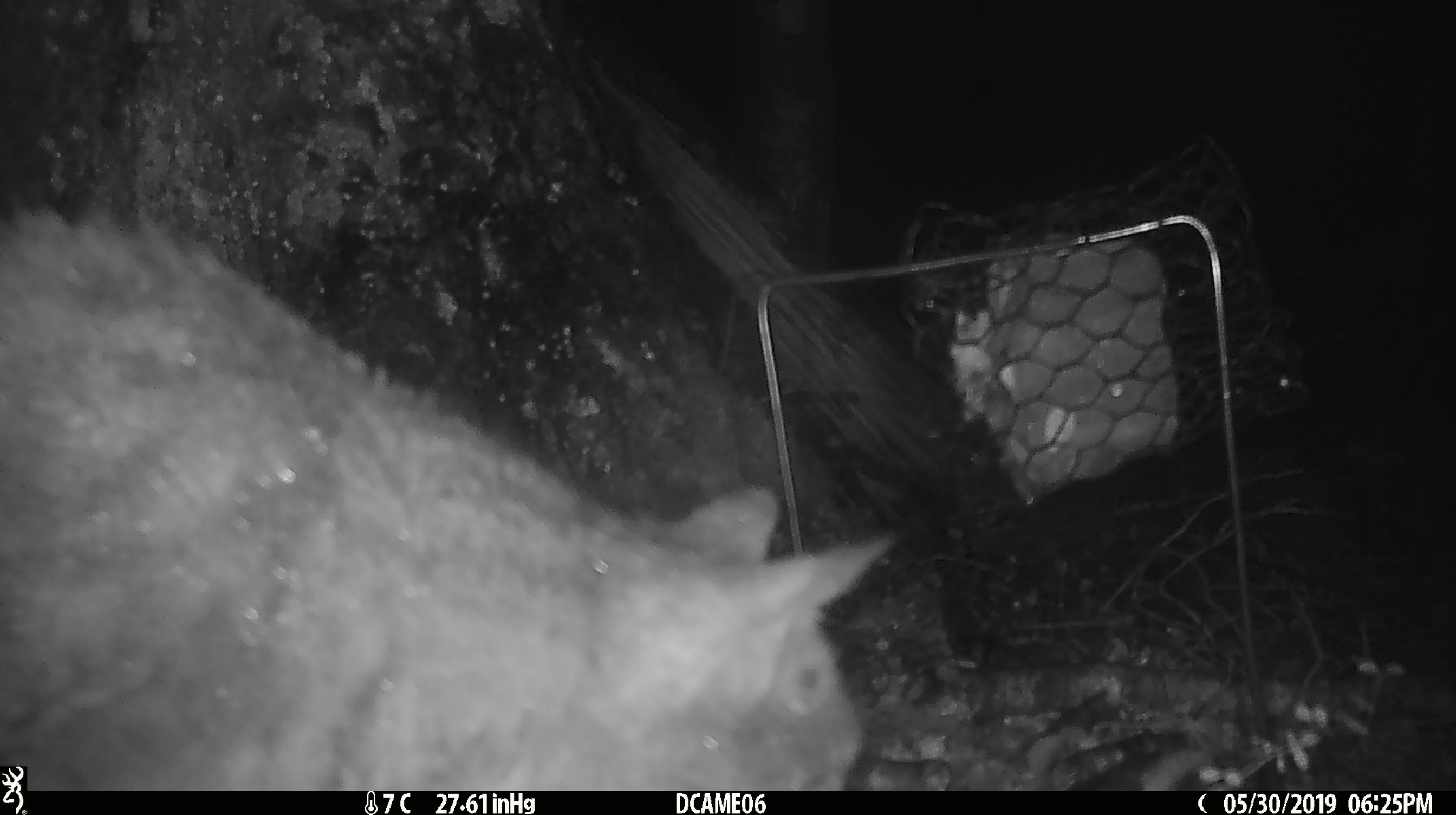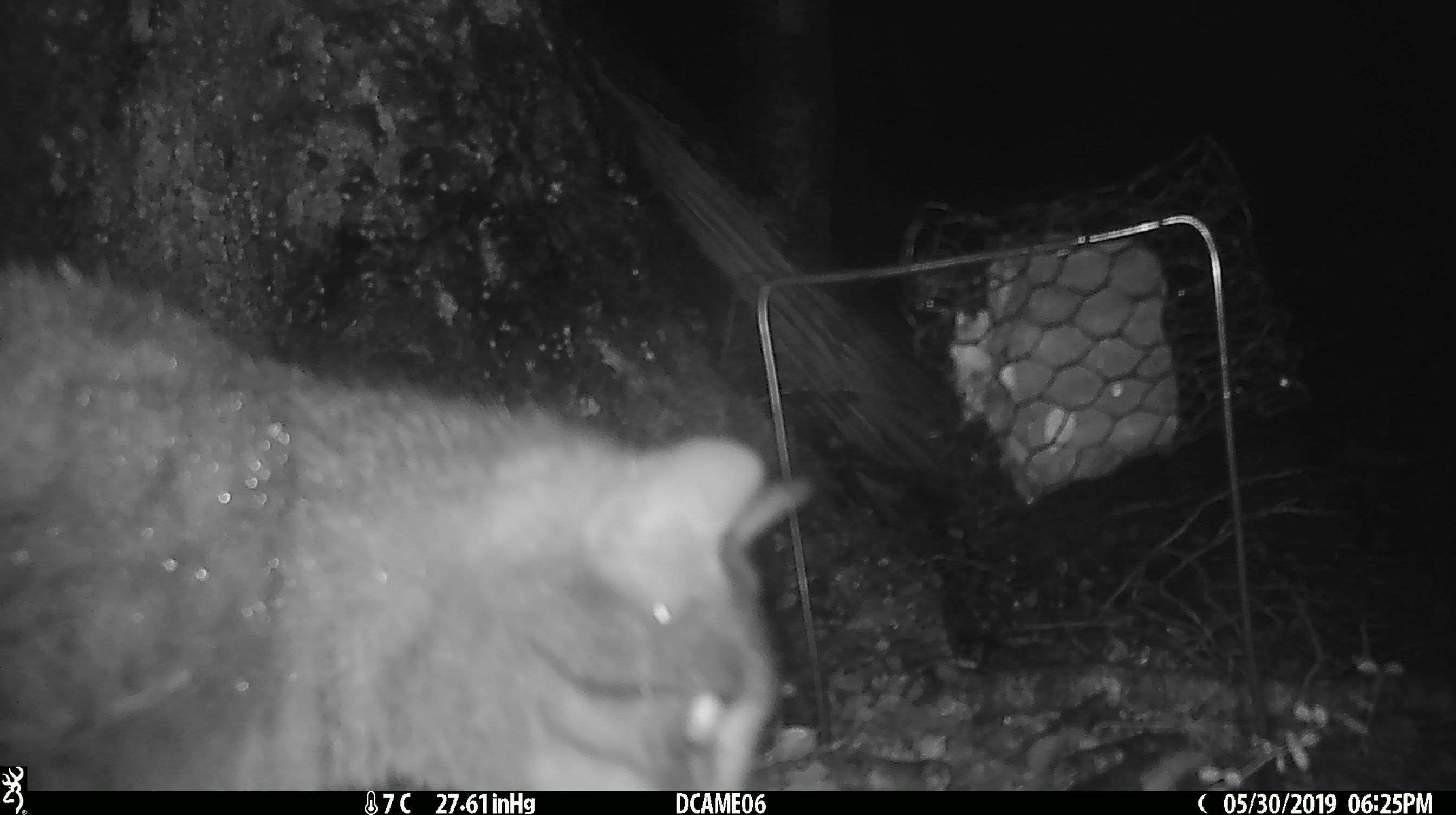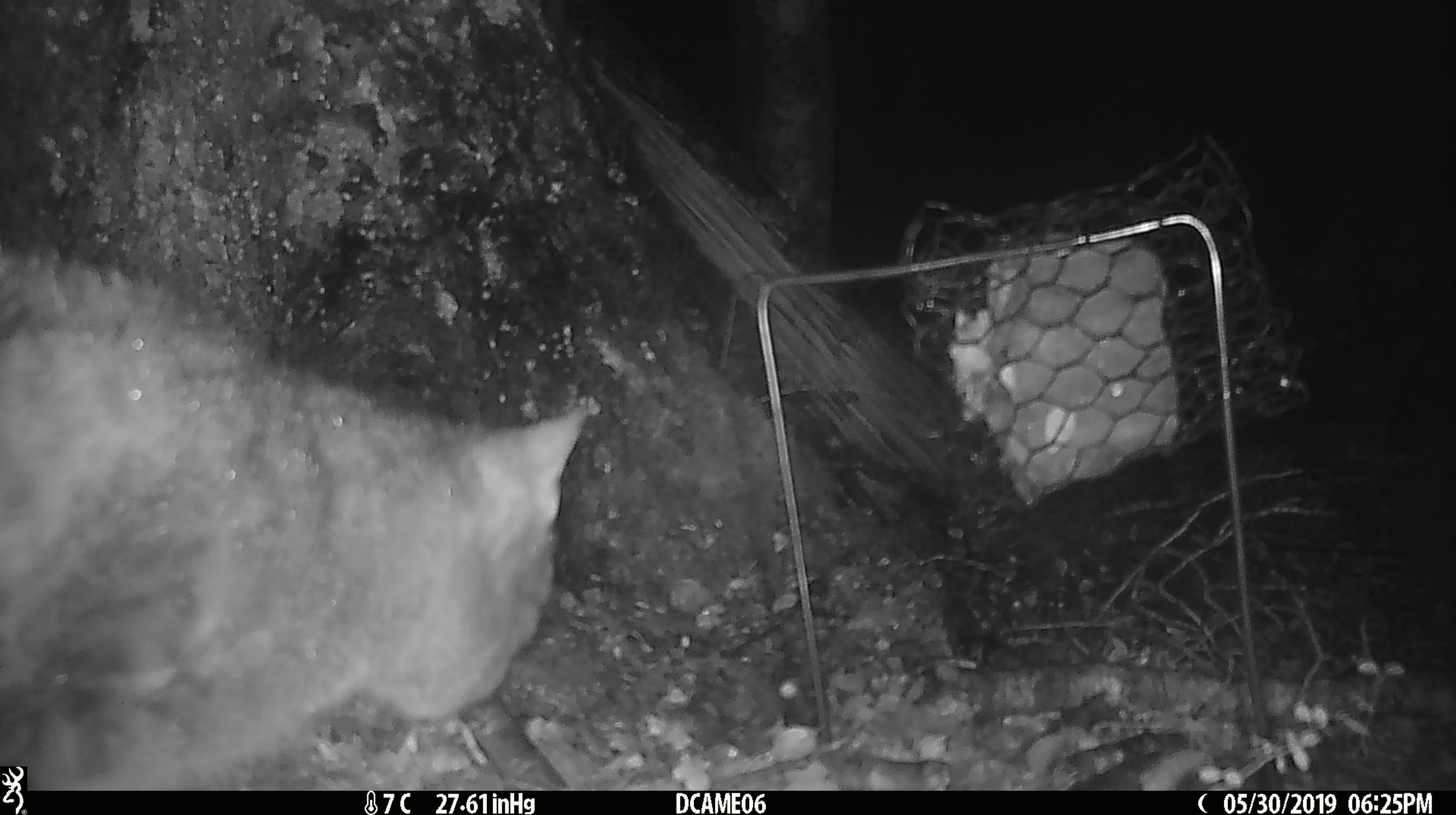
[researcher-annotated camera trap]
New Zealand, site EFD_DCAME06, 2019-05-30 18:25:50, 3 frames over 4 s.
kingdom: Animalia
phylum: Chordata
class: Mammalia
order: Carnivora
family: Felidae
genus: Felis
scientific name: Felis catus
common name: domestic cat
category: cat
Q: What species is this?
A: Cat (domestic cat) (Felis catus).